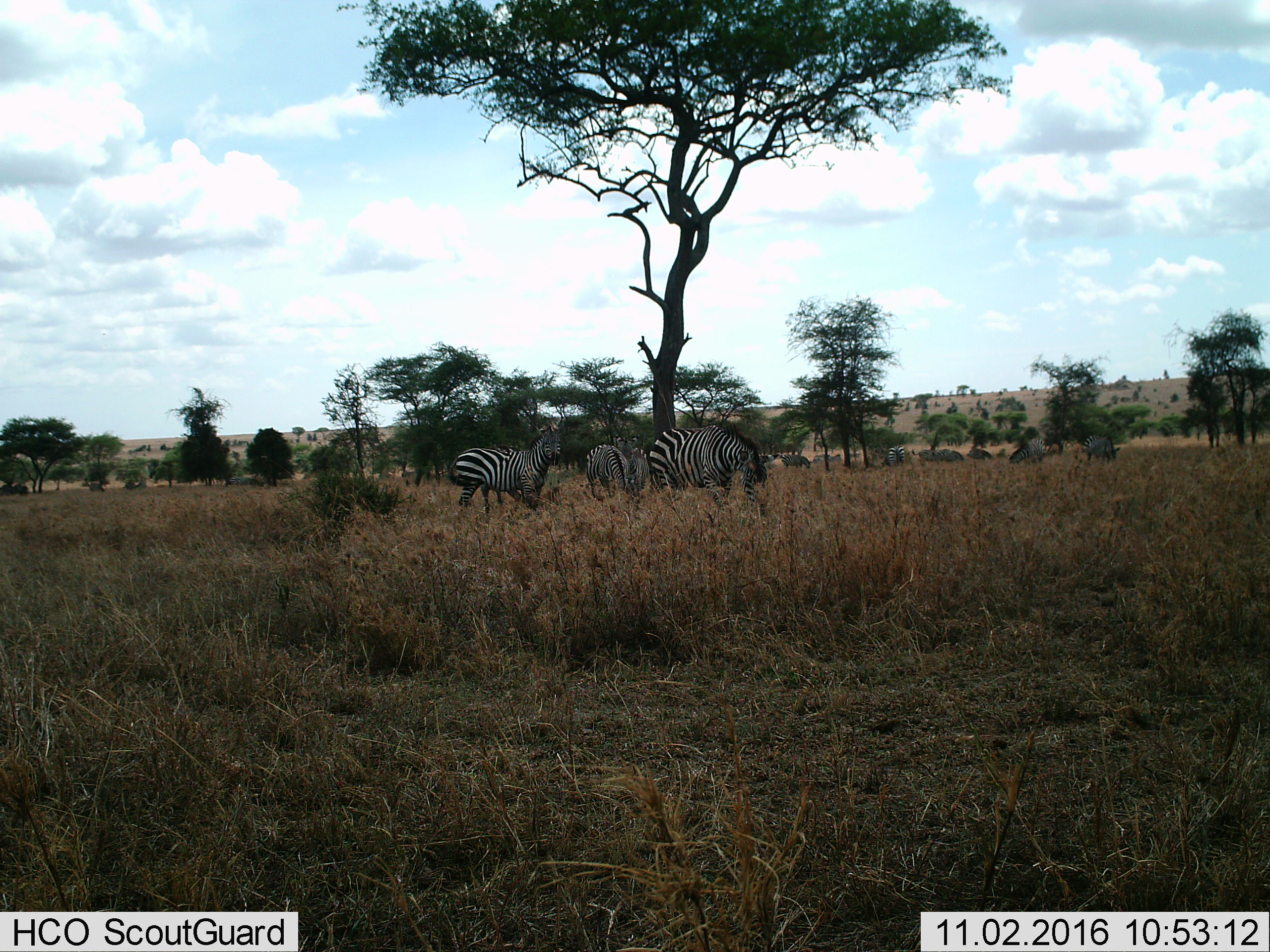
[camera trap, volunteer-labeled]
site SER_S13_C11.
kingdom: Animalia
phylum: Chordata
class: Mammalia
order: Perissodactyla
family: Equidae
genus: Equus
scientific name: Equus quagga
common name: plains zebra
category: zebraplains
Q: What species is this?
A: Zebraplains (plains zebra) (Equus quagga).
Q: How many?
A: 11-50.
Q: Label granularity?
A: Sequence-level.